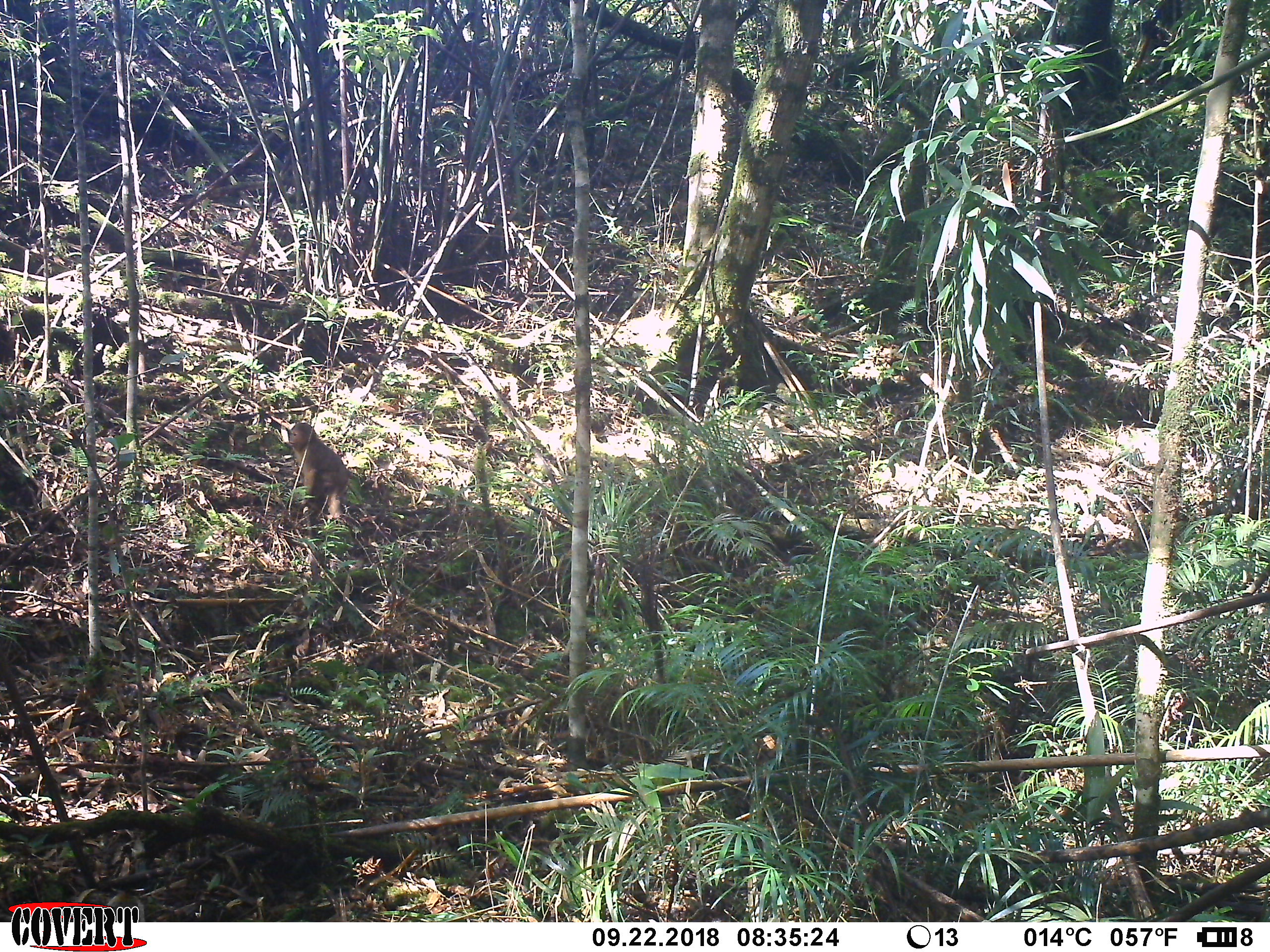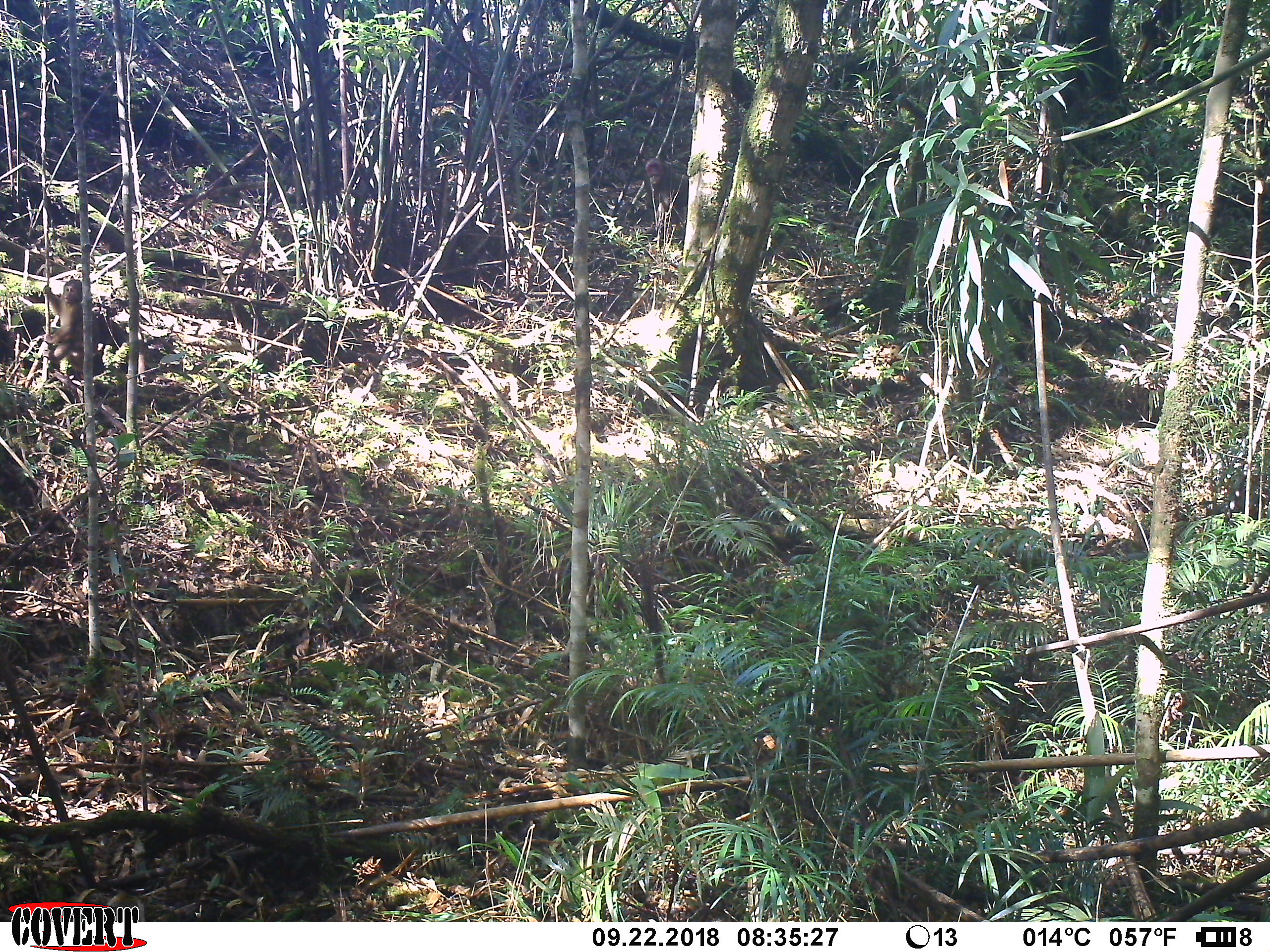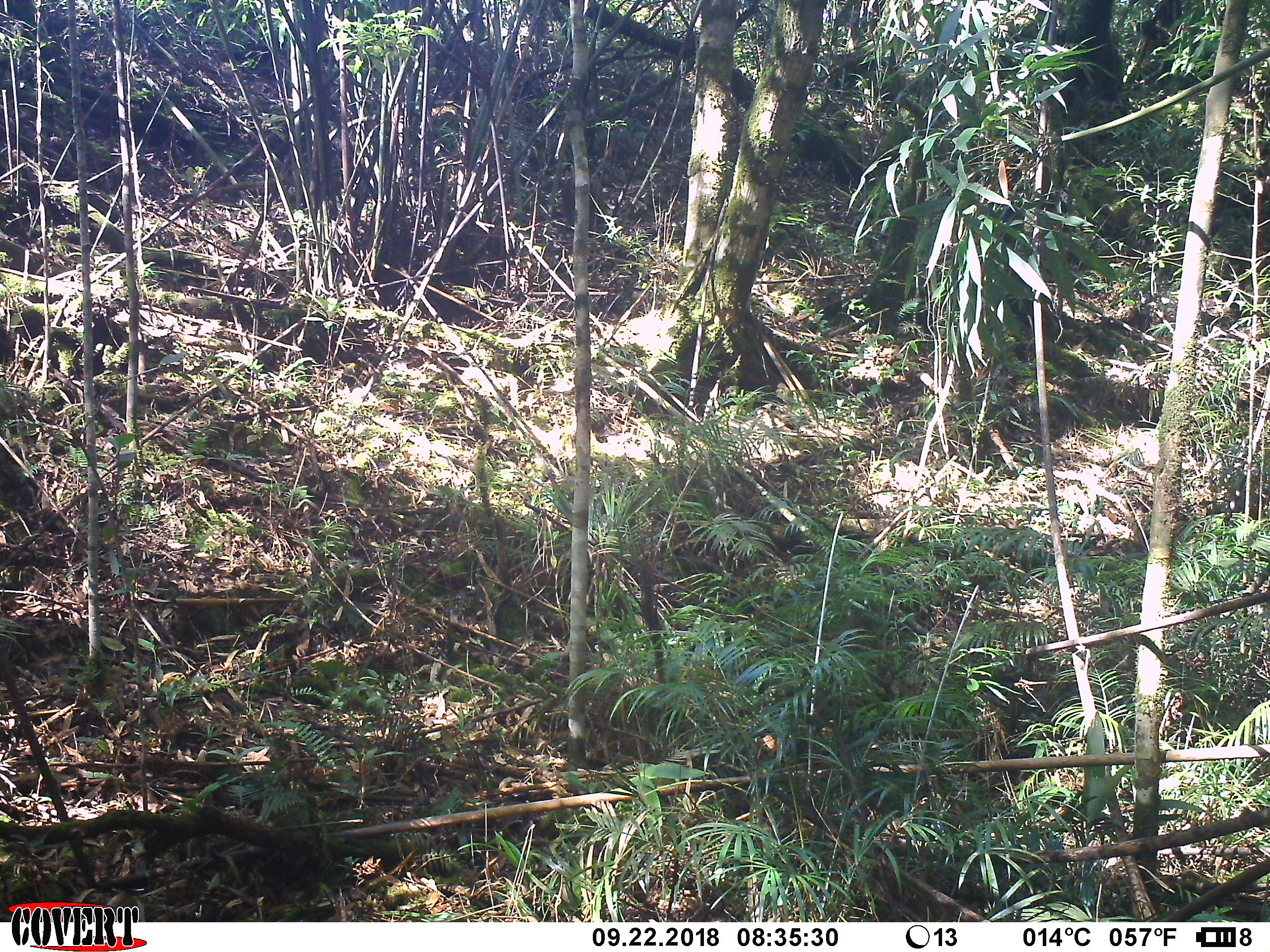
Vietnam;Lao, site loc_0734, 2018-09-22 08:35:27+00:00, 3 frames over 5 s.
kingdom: Animalia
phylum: Chordata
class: Mammalia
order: Primates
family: Cercopithecidae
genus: Macaca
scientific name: Macaca arctoides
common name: stump-tailed macaque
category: stump tailed macaque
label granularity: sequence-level